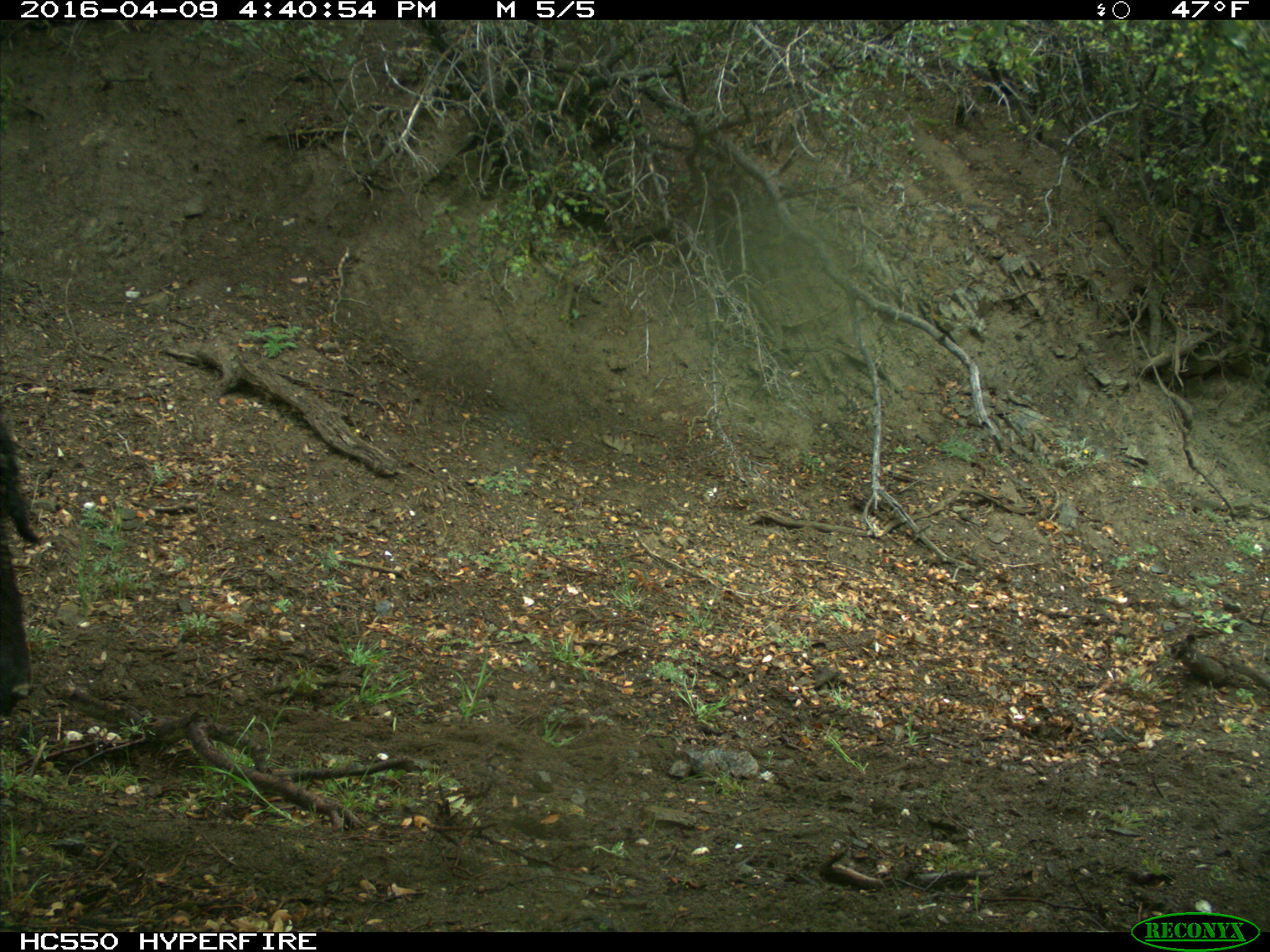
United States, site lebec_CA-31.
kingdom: Animalia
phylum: Chordata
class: Mammalia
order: Artiodactyla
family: Bovidae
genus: Bos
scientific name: Bos taurus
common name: domestic cow